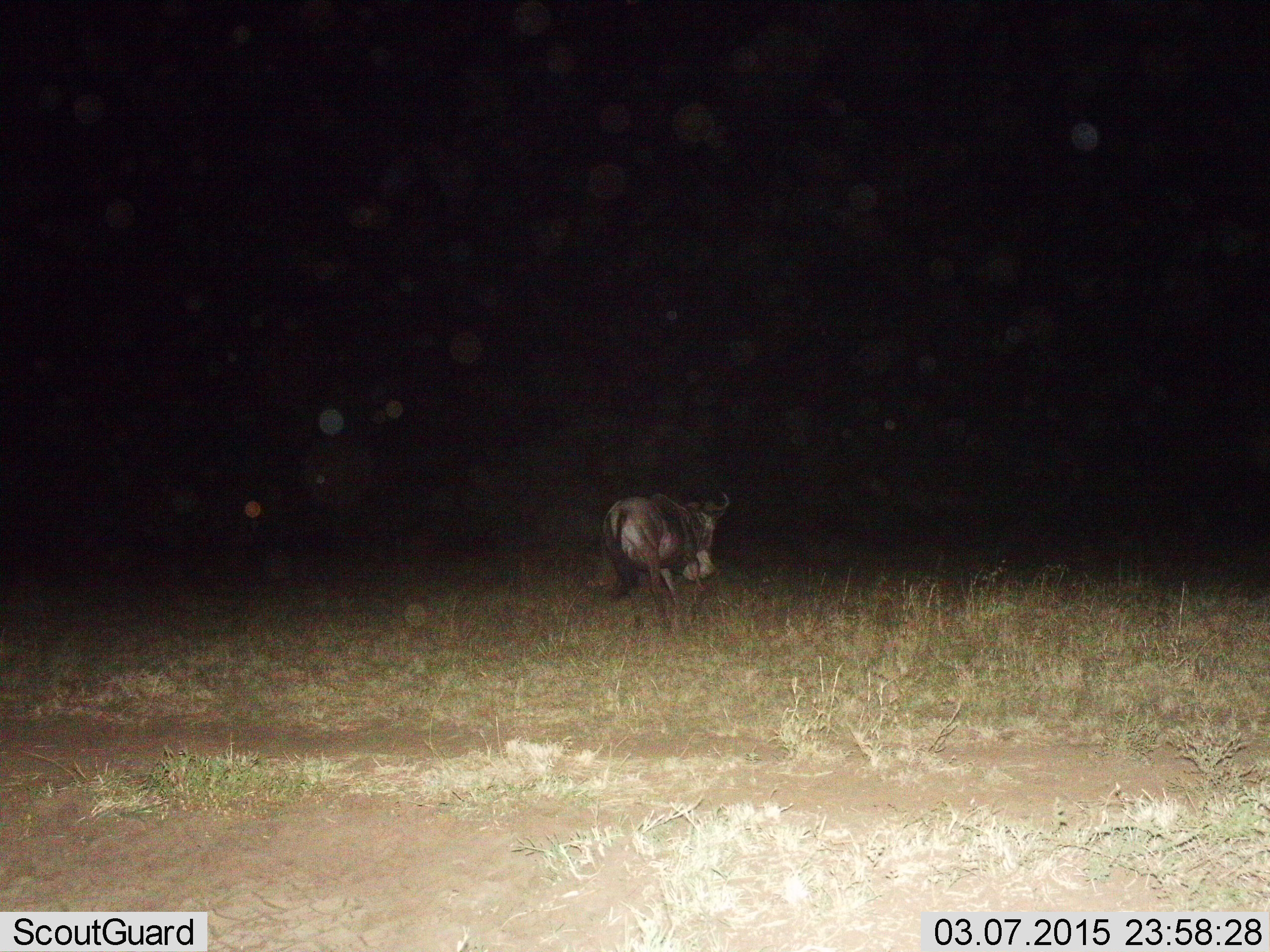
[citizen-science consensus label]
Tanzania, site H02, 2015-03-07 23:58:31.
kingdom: Animalia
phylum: Chordata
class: Mammalia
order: Artiodactyla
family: Bovidae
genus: Connochaetes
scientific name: Connochaetes taurinus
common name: blue wildebeest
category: wildebeest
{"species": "wildebeest (blue wildebeest) (Connochaetes taurinus)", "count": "1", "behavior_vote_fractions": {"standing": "11%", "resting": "0%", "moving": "89%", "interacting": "0%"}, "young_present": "0%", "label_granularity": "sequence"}